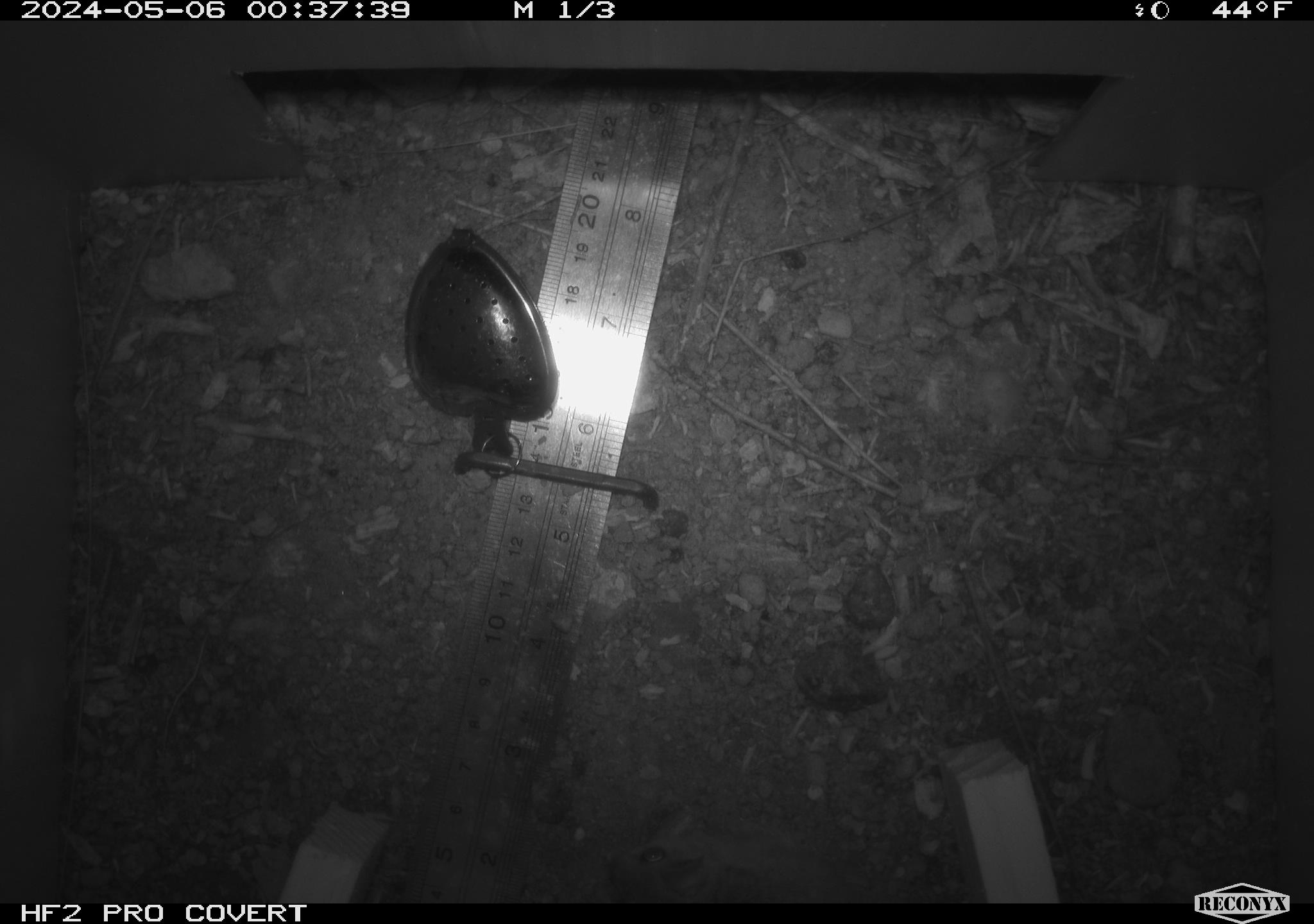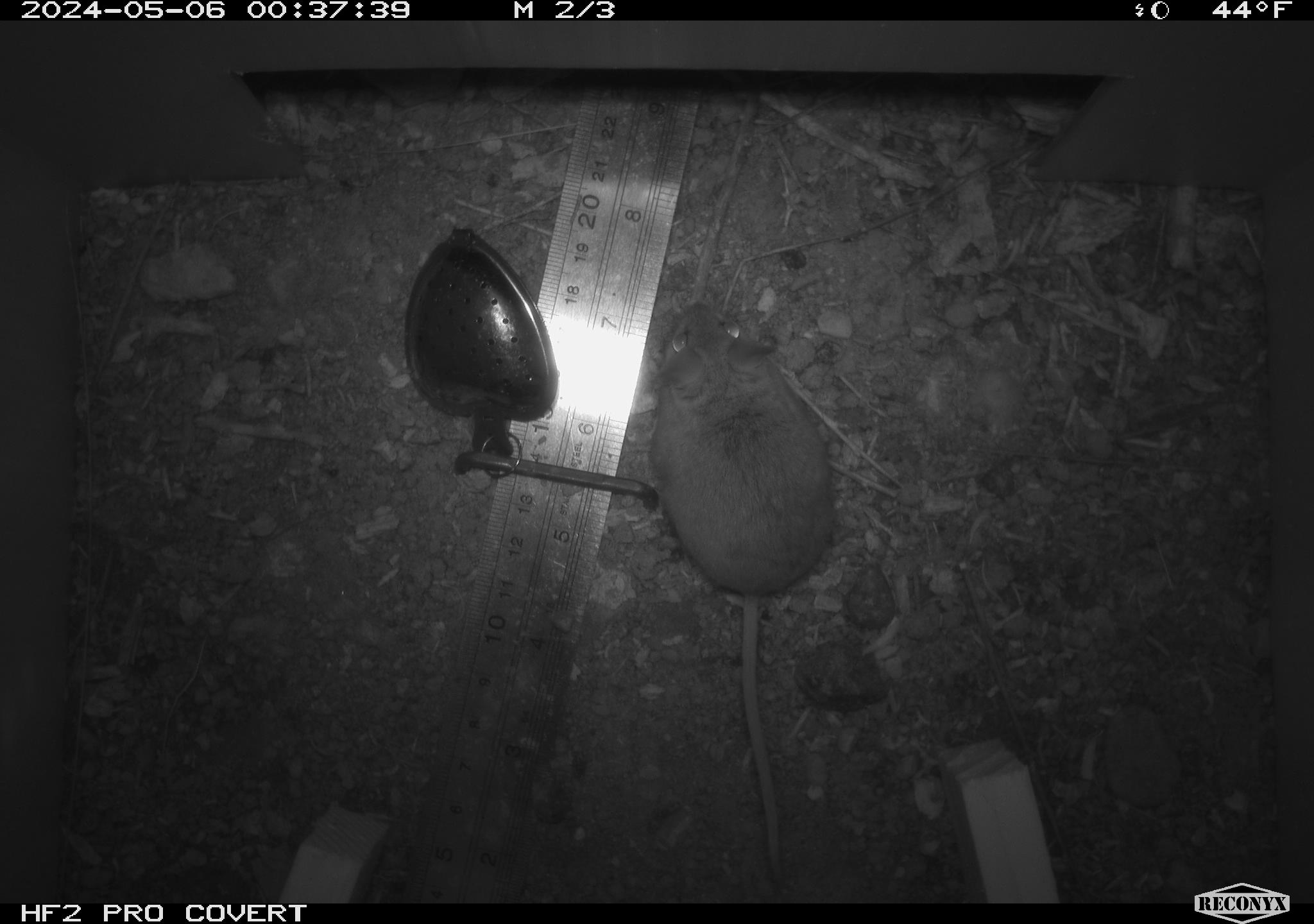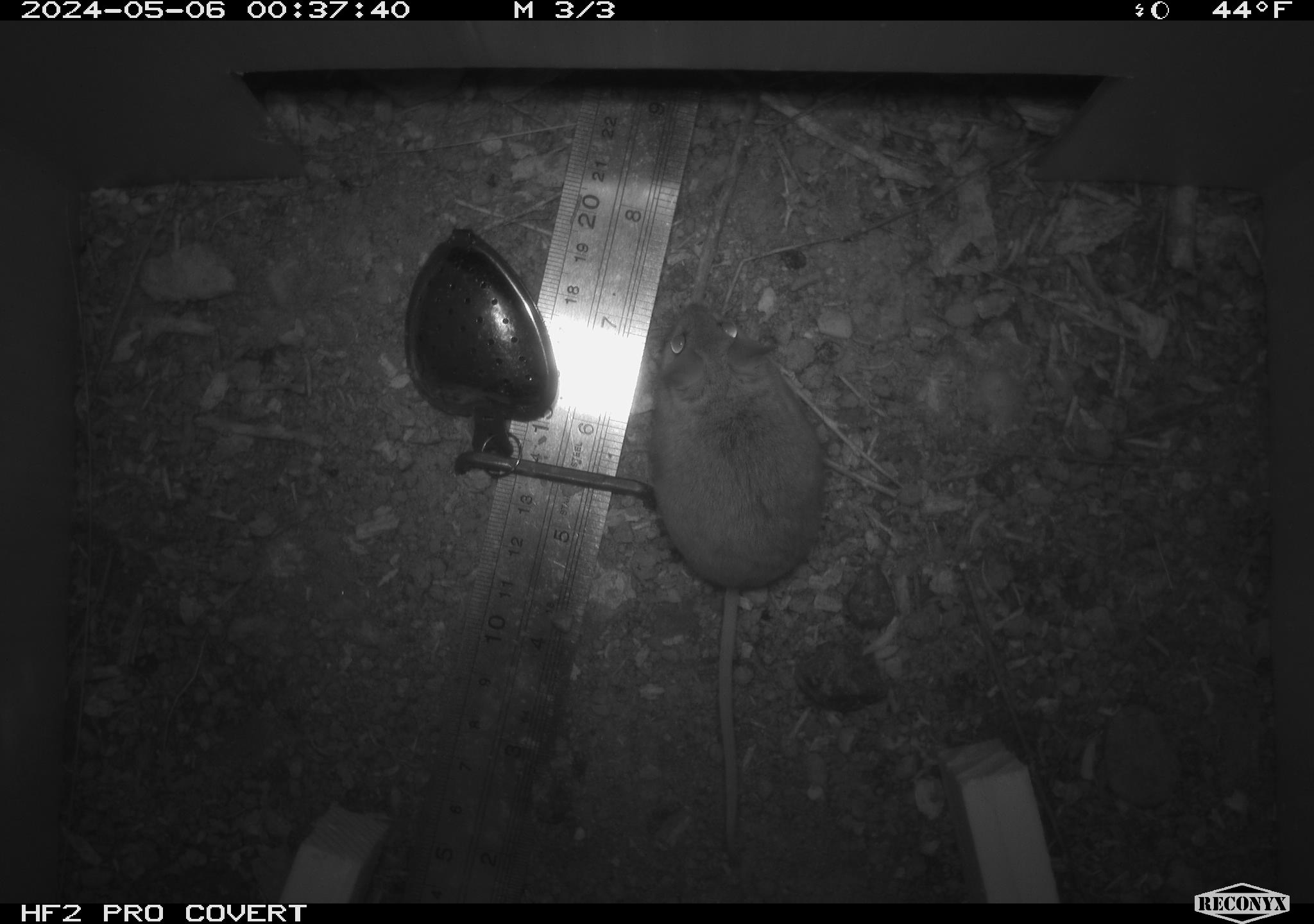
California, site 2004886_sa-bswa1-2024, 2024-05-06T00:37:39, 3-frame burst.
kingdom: Animalia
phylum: Chordata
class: Mammalia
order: Rodentia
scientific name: Rodentia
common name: mouse species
Mouse species (Rodentia).